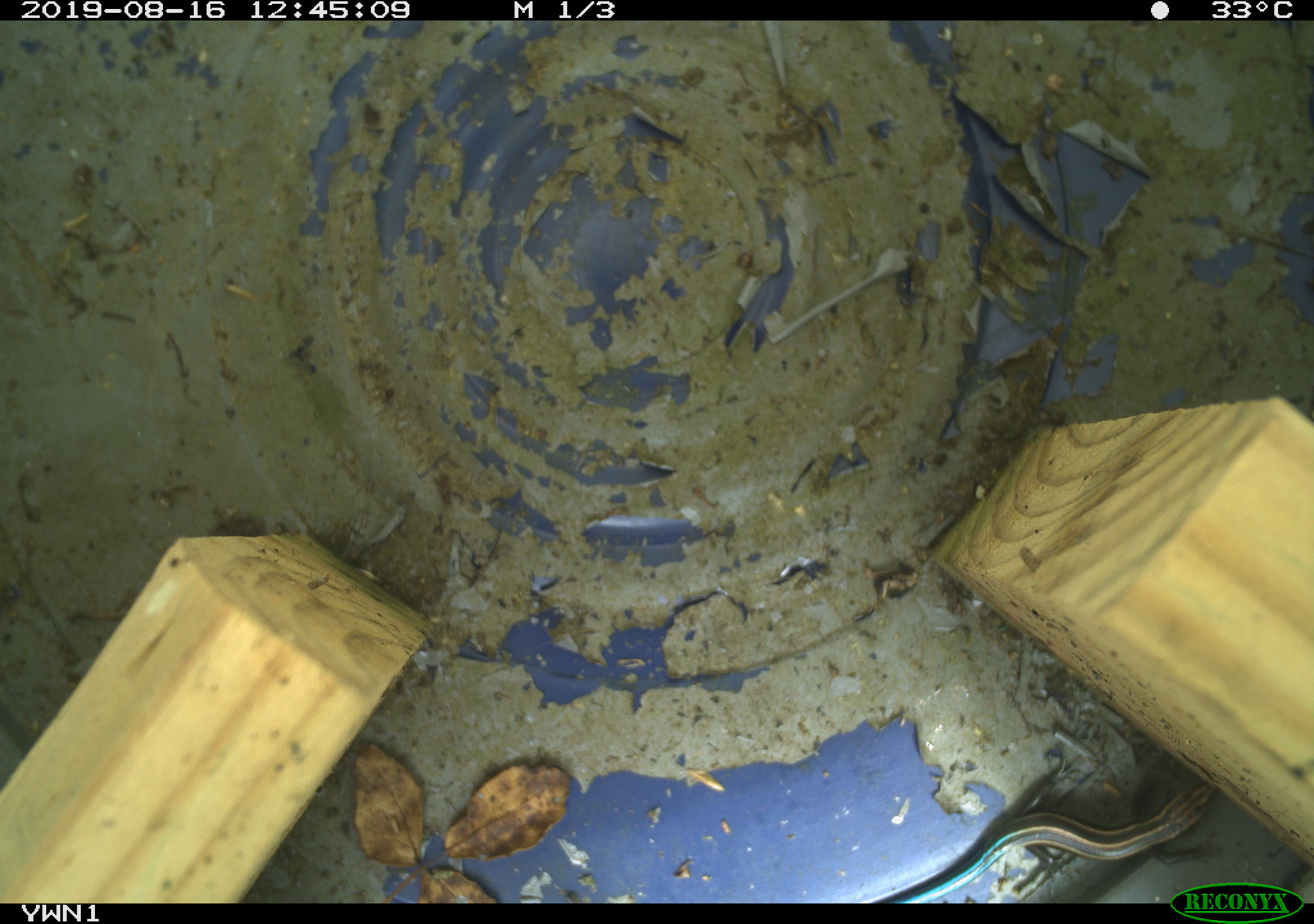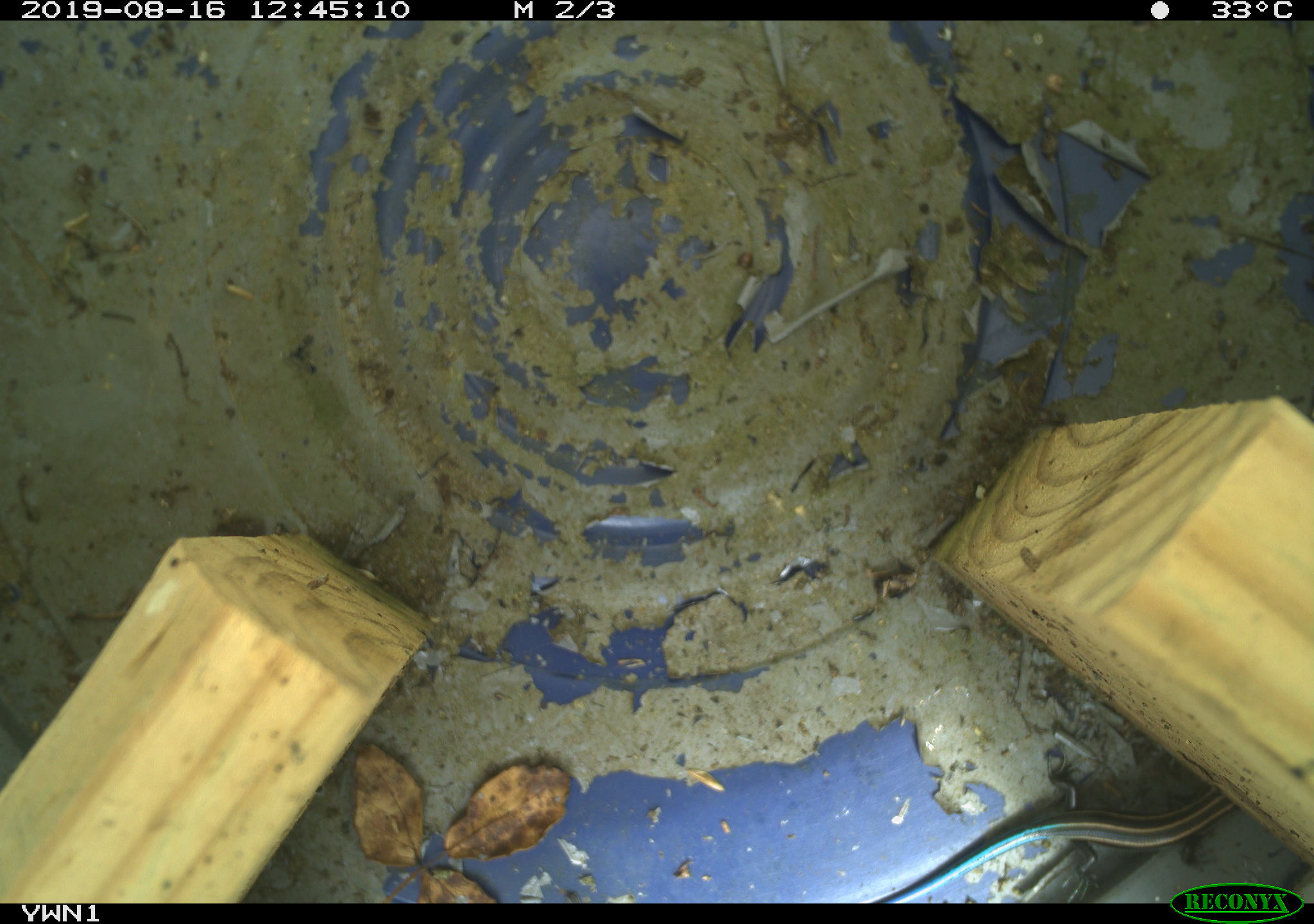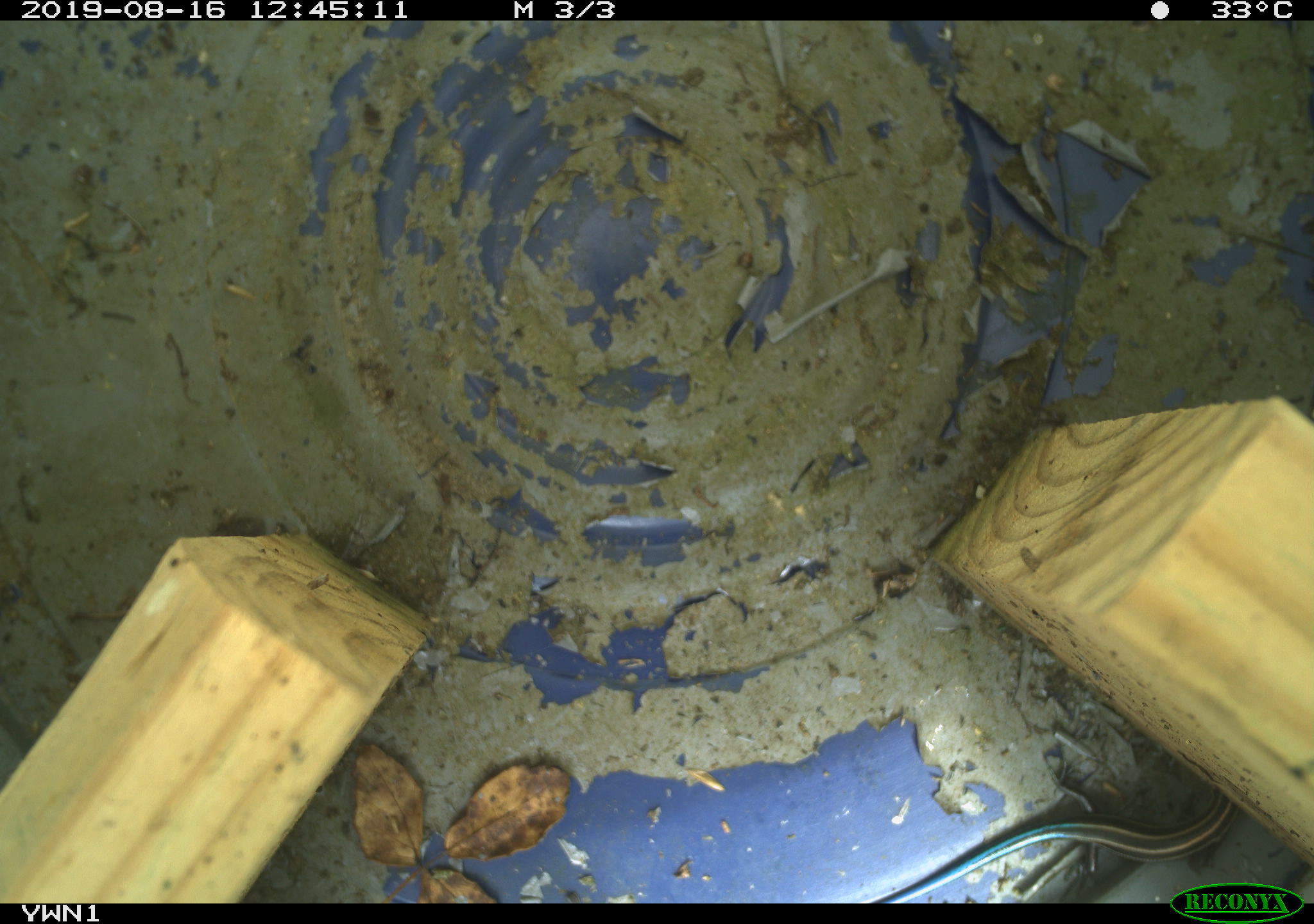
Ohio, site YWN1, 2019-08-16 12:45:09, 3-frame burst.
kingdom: Animalia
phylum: Chordata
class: Reptilia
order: Squamata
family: Scincidae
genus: Plestiodon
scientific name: Plestiodon fasciatus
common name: common five-lined skink